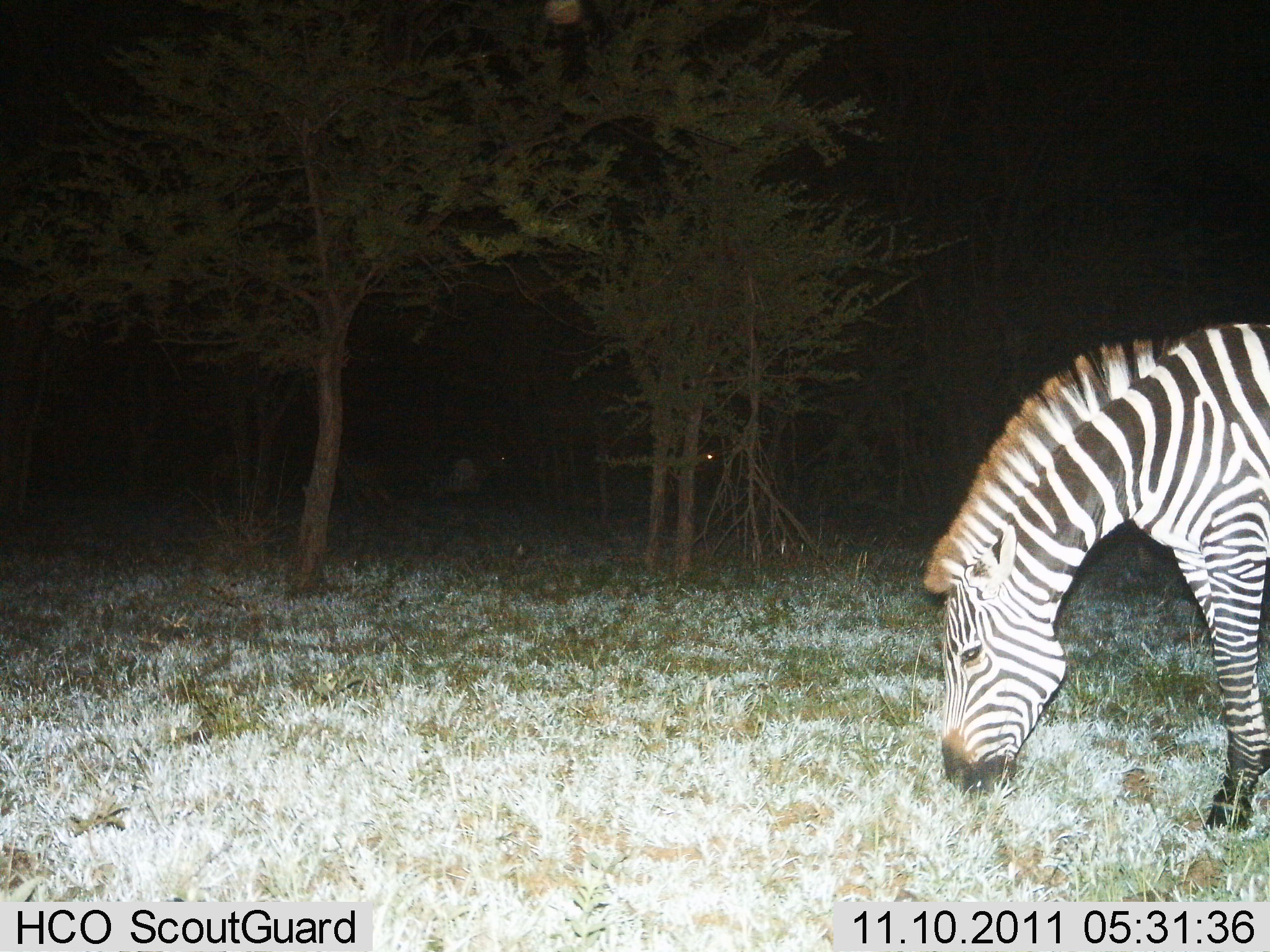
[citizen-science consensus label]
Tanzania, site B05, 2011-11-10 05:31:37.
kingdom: Animalia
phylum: Chordata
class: Mammalia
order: Perissodactyla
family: Equidae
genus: Equus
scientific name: Equus quagga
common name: plains zebra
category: zebra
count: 1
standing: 29%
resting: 0%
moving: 0%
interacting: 0%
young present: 0%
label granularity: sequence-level